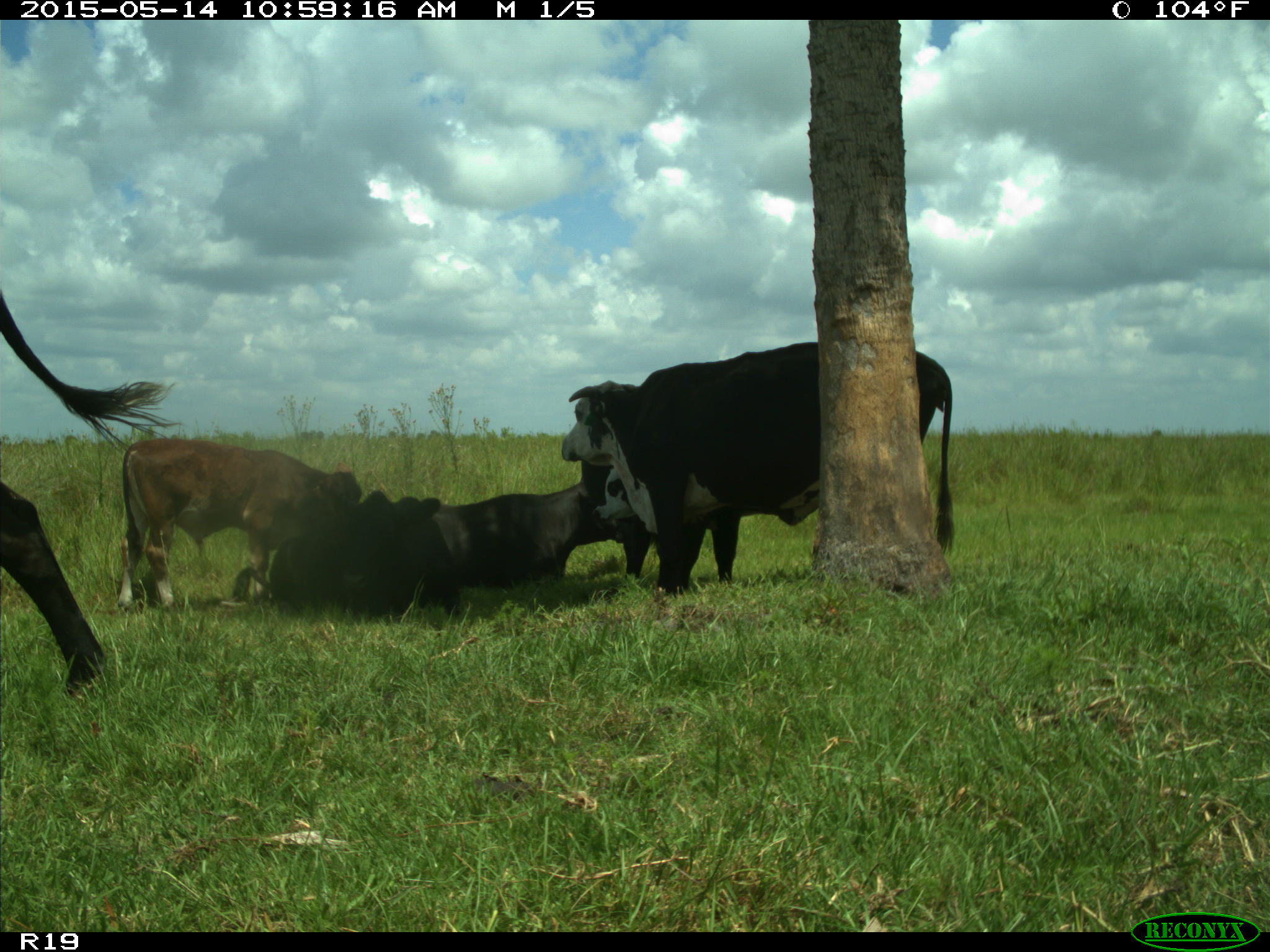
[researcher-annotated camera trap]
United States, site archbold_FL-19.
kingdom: Animalia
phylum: Chordata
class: Mammalia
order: Artiodactyla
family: Bovidae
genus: Bos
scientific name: Bos taurus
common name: domestic cow